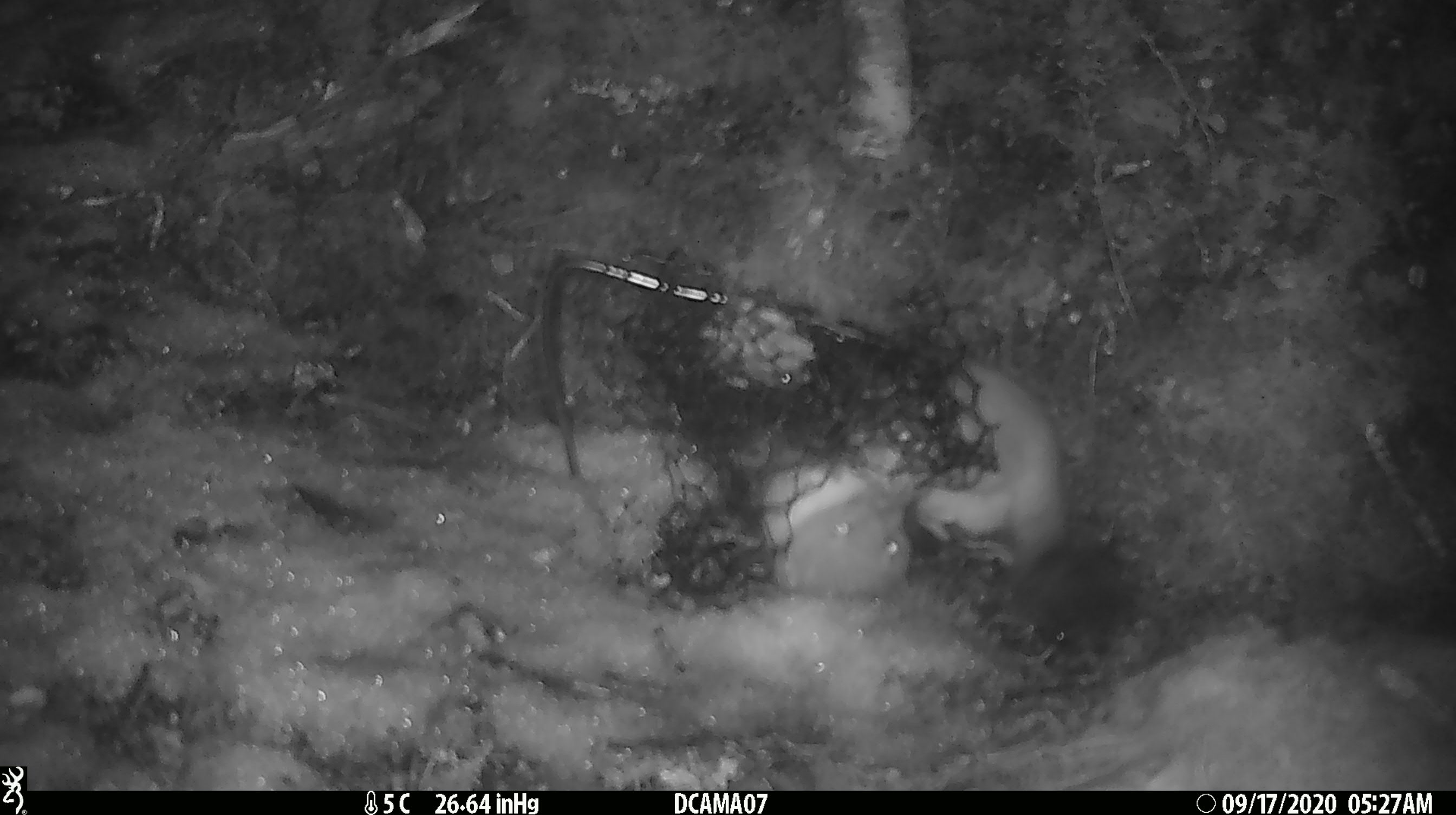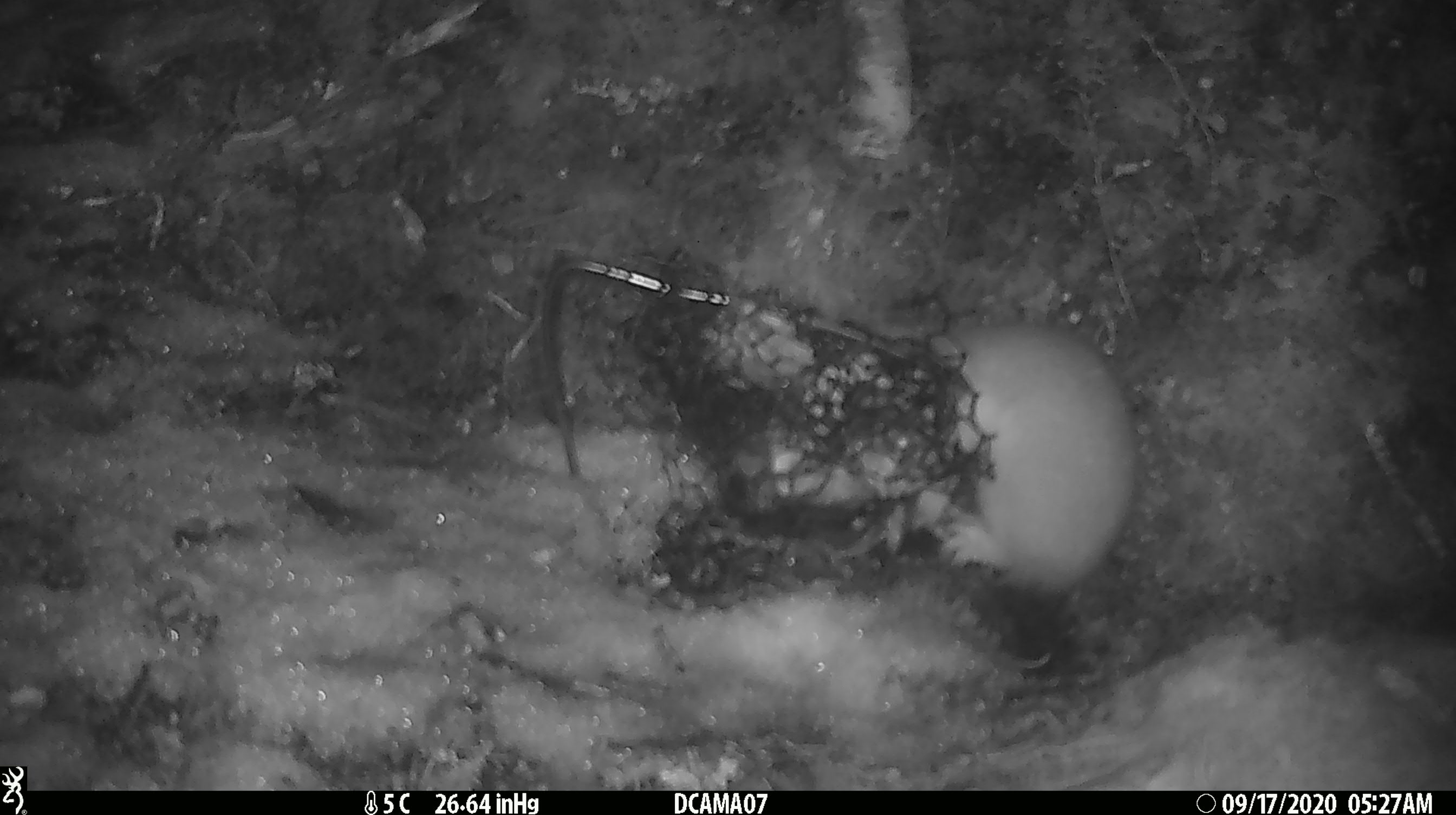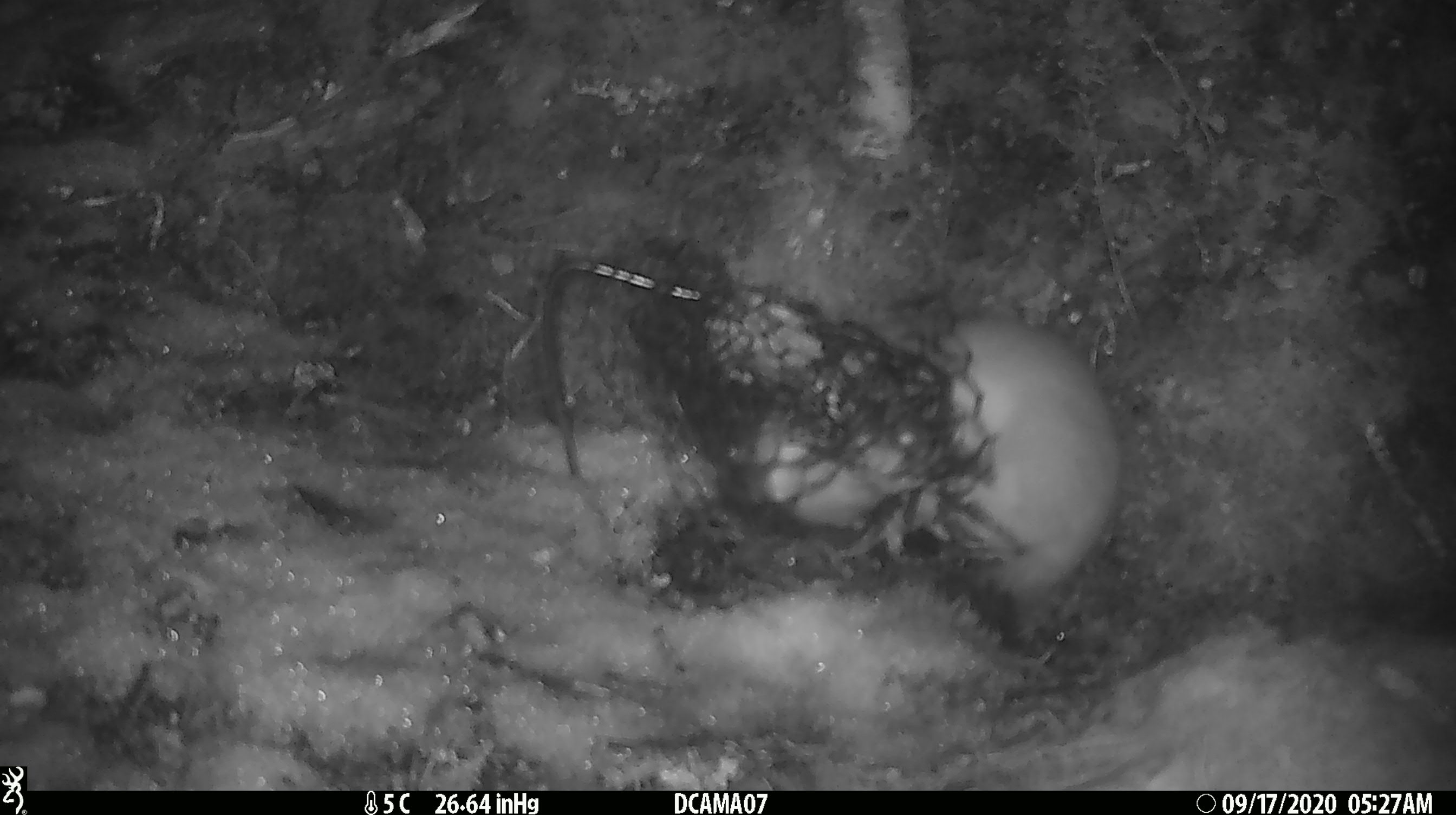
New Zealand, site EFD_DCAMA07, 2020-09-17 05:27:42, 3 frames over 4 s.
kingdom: Animalia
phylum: Chordata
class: Mammalia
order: Carnivora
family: Mustelidae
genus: Mustela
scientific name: Mustela erminea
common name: stoat